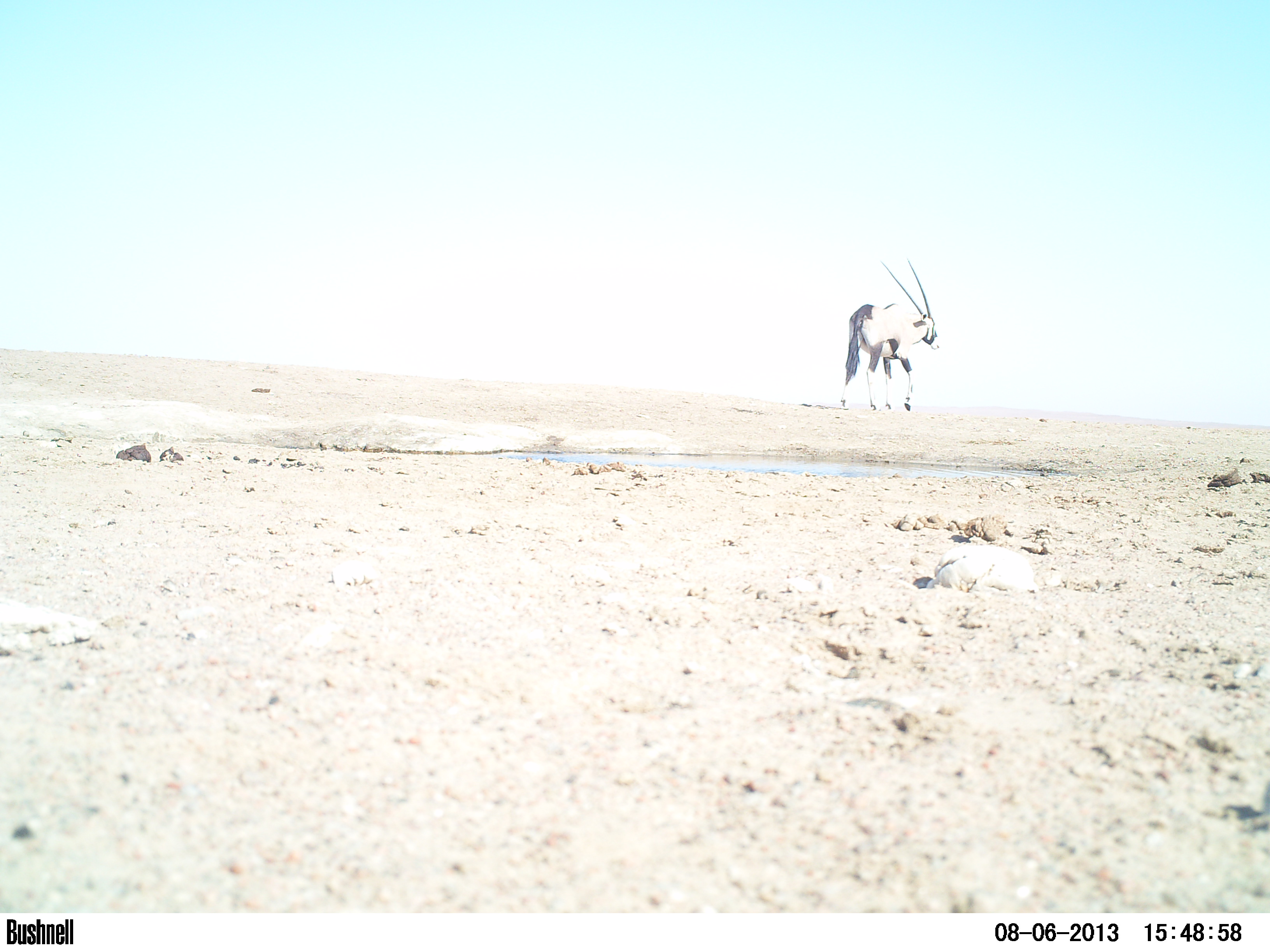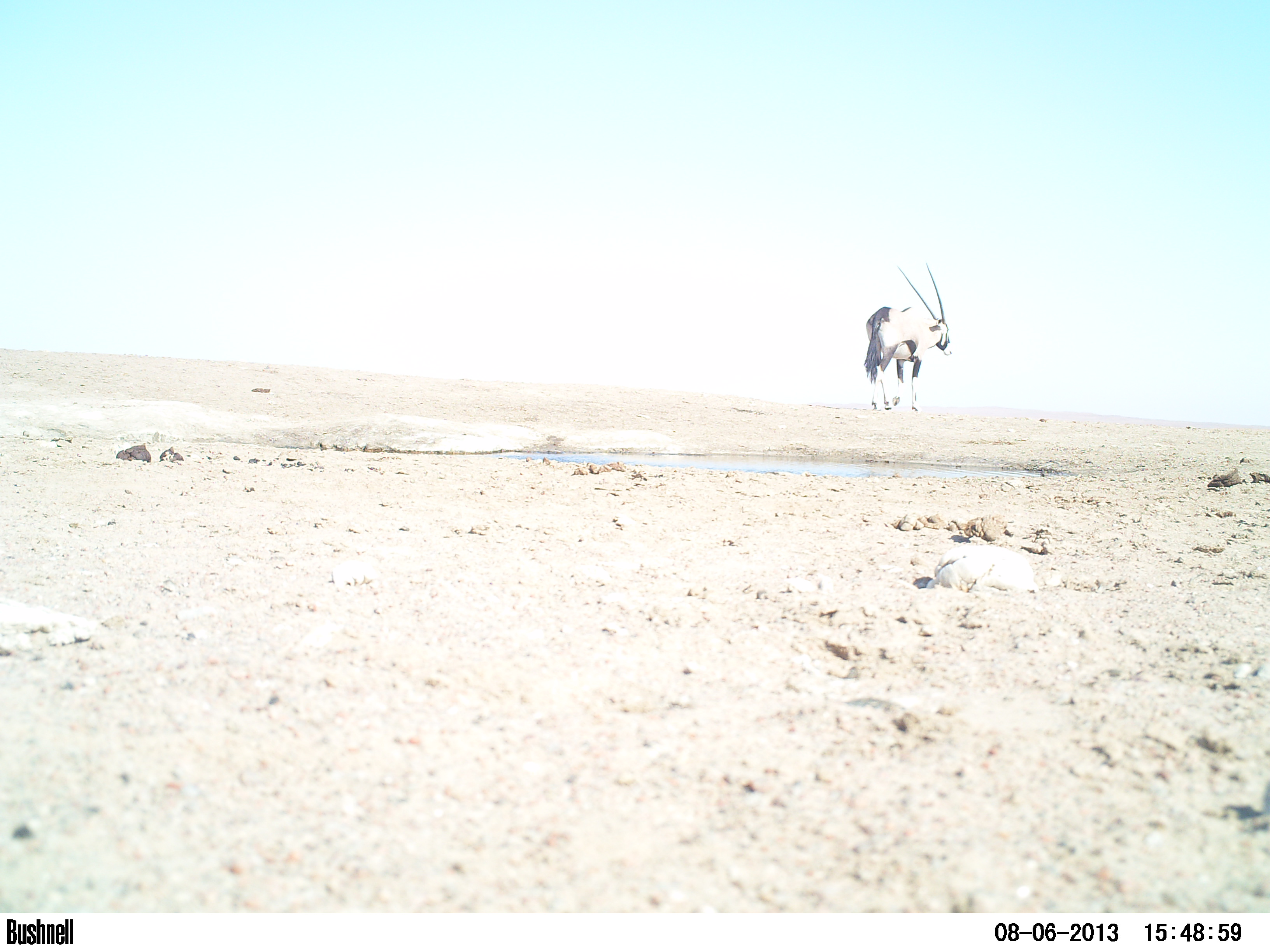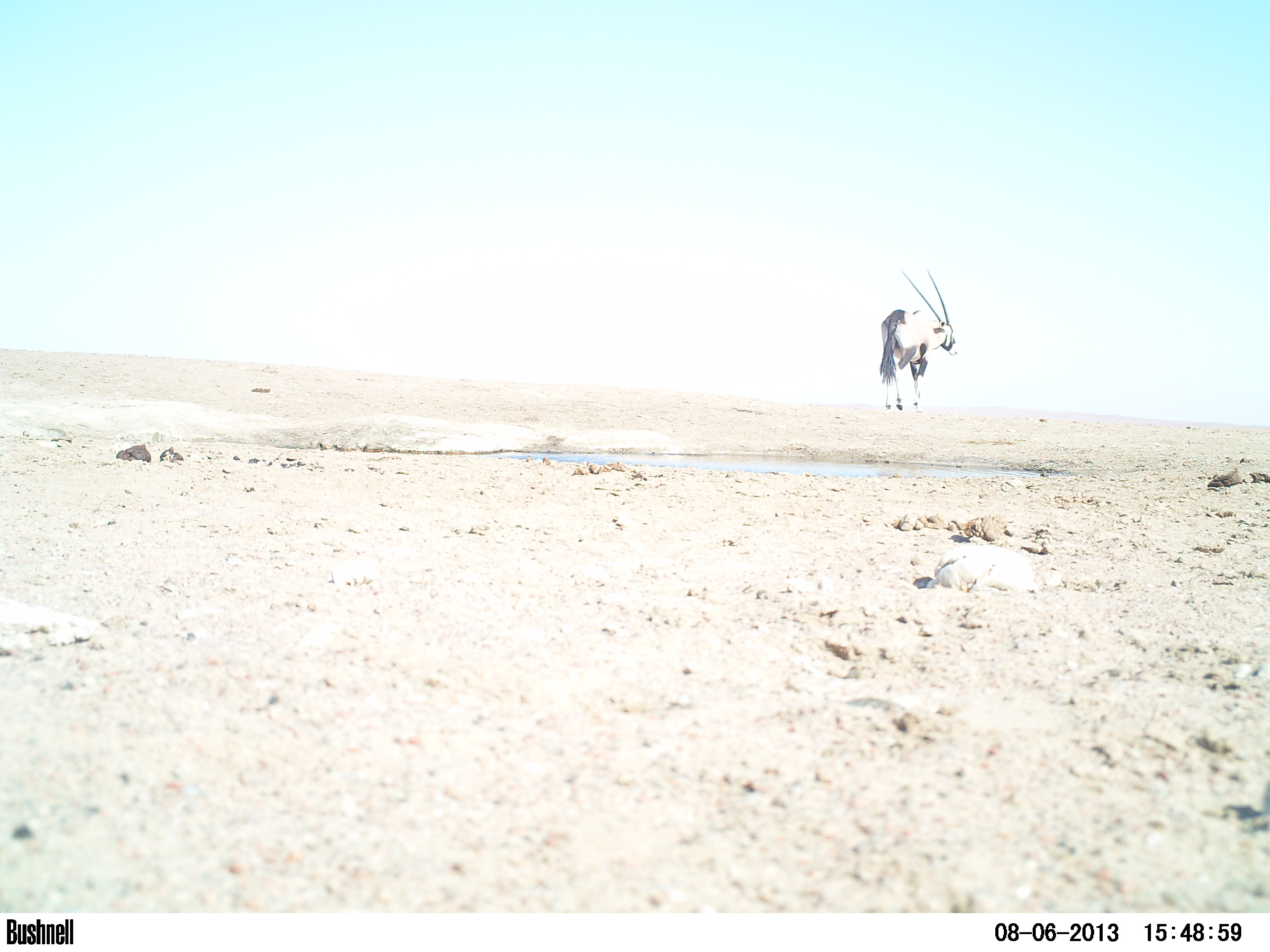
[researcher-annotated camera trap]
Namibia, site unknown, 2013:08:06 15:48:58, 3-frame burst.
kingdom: Animalia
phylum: Chordata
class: Mammalia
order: Artiodactyla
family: Bovidae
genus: Oryx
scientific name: Oryx gazella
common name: gemsbok